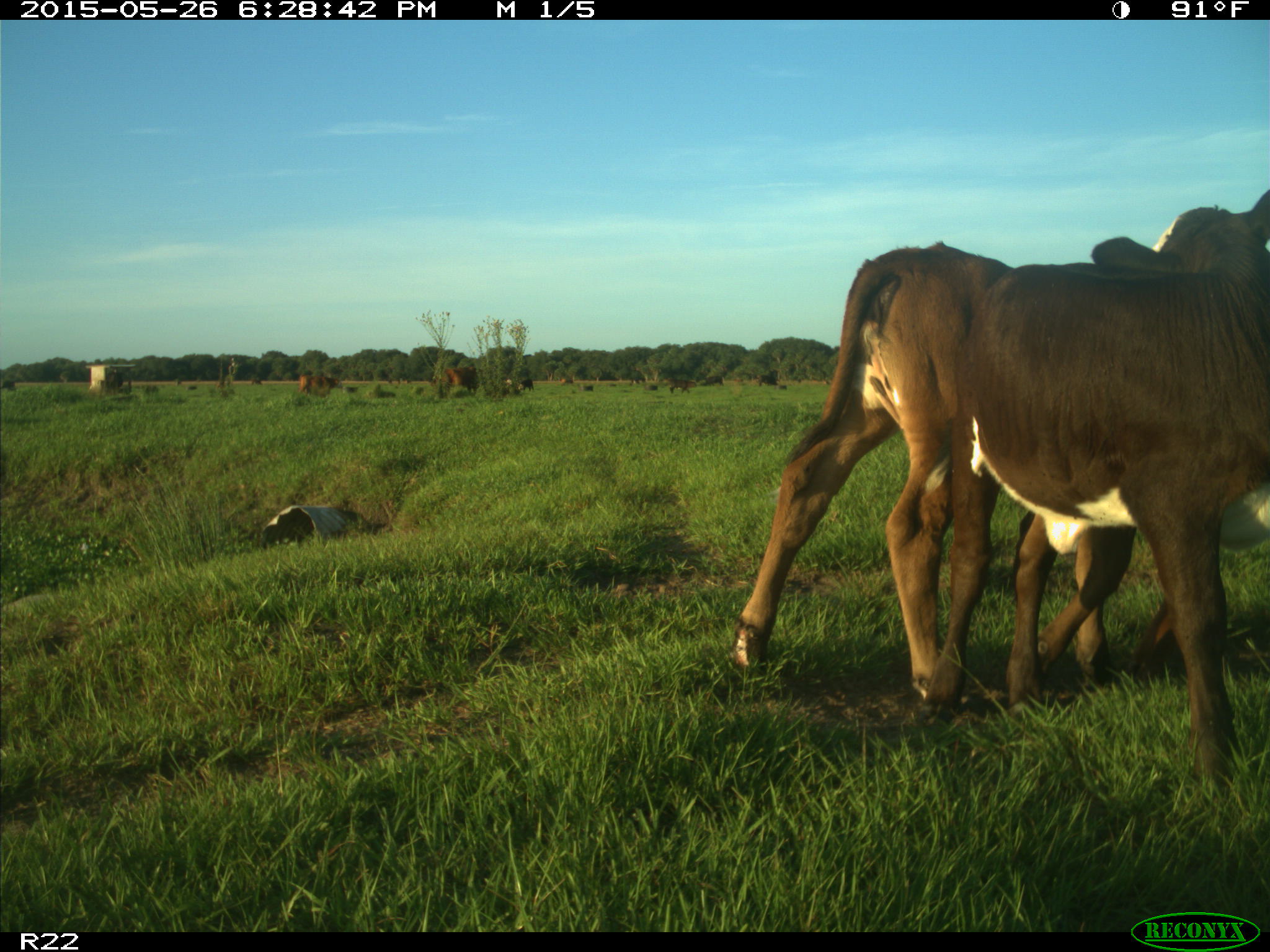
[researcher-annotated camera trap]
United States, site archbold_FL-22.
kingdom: Animalia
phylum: Chordata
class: Mammalia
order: Artiodactyla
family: Bovidae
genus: Bos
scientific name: Bos taurus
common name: domestic cow